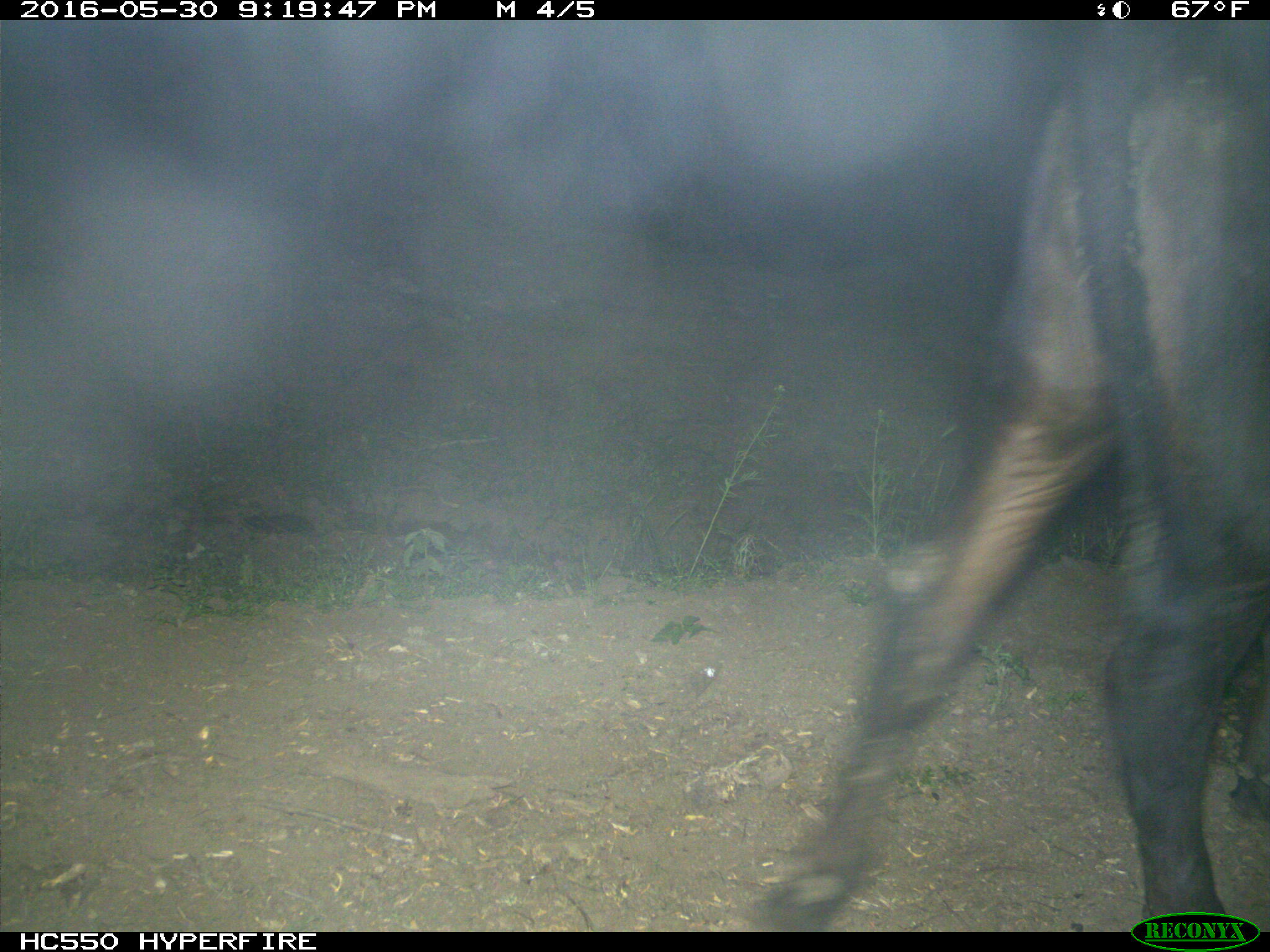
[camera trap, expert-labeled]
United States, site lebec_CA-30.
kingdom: Animalia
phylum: Chordata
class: Mammalia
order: Artiodactyla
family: Bovidae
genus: Bos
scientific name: Bos taurus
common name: domestic cow